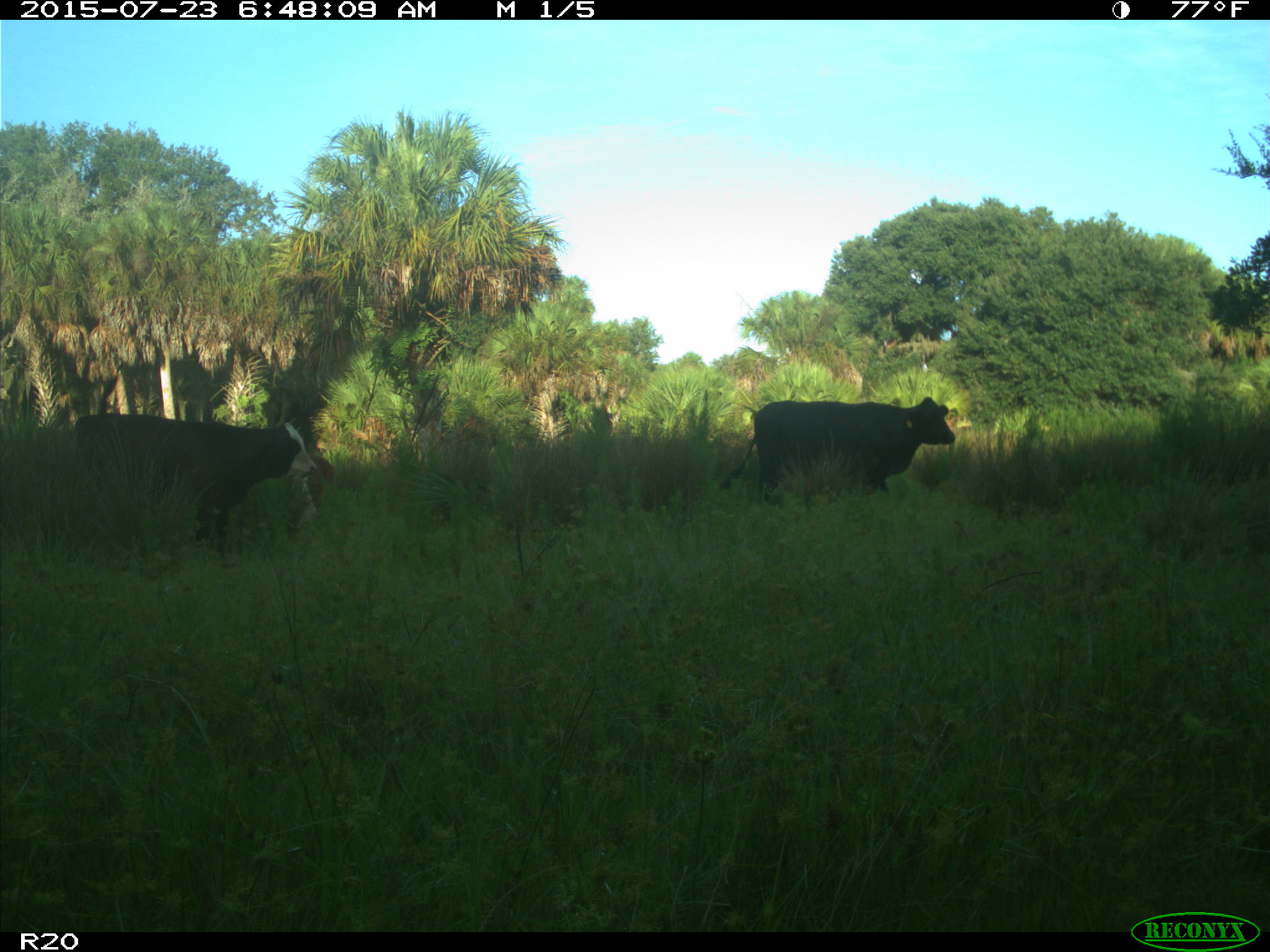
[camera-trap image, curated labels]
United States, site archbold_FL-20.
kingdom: Animalia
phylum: Chordata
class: Mammalia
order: Artiodactyla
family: Bovidae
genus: Bos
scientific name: Bos taurus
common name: domestic cow